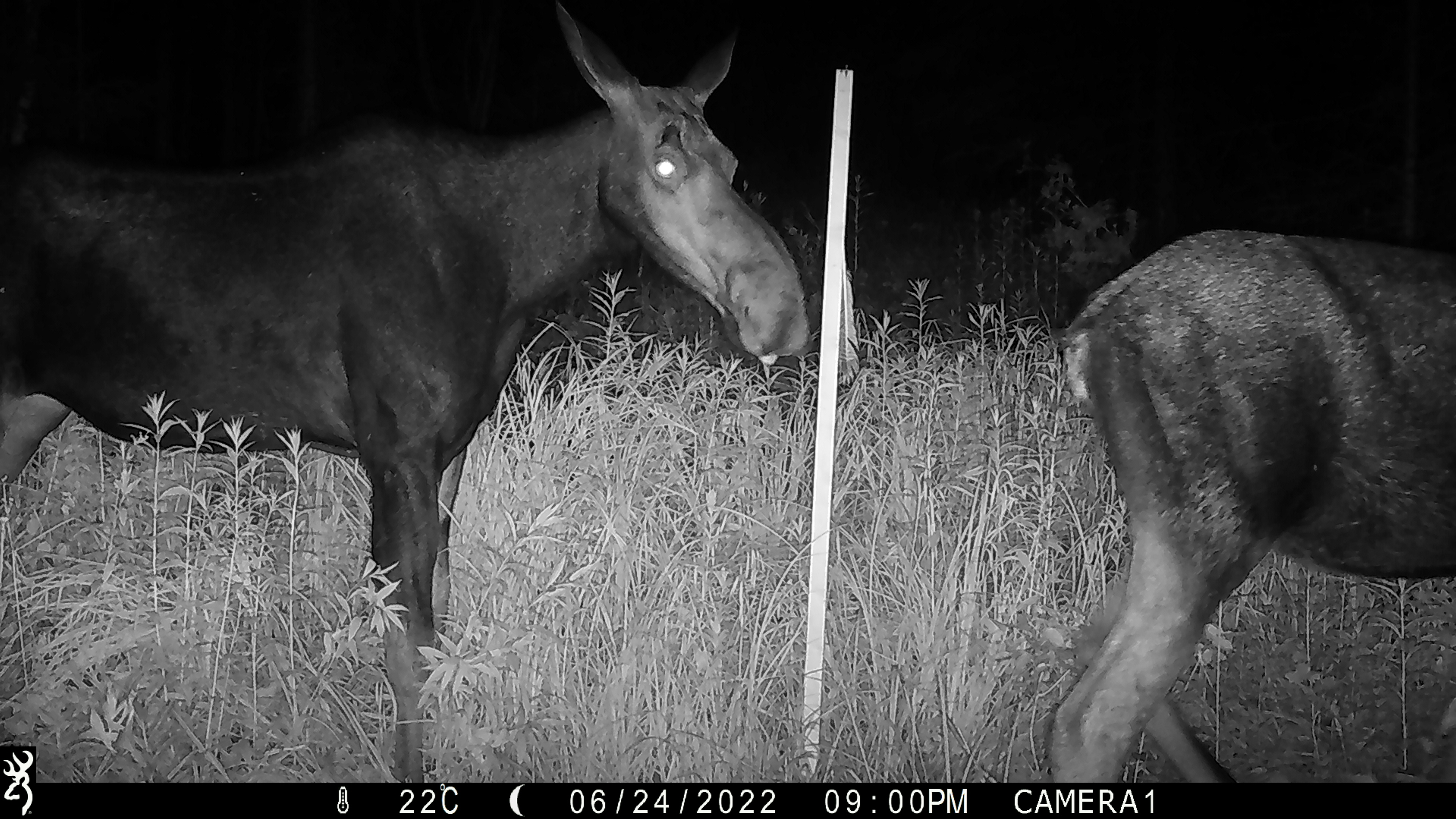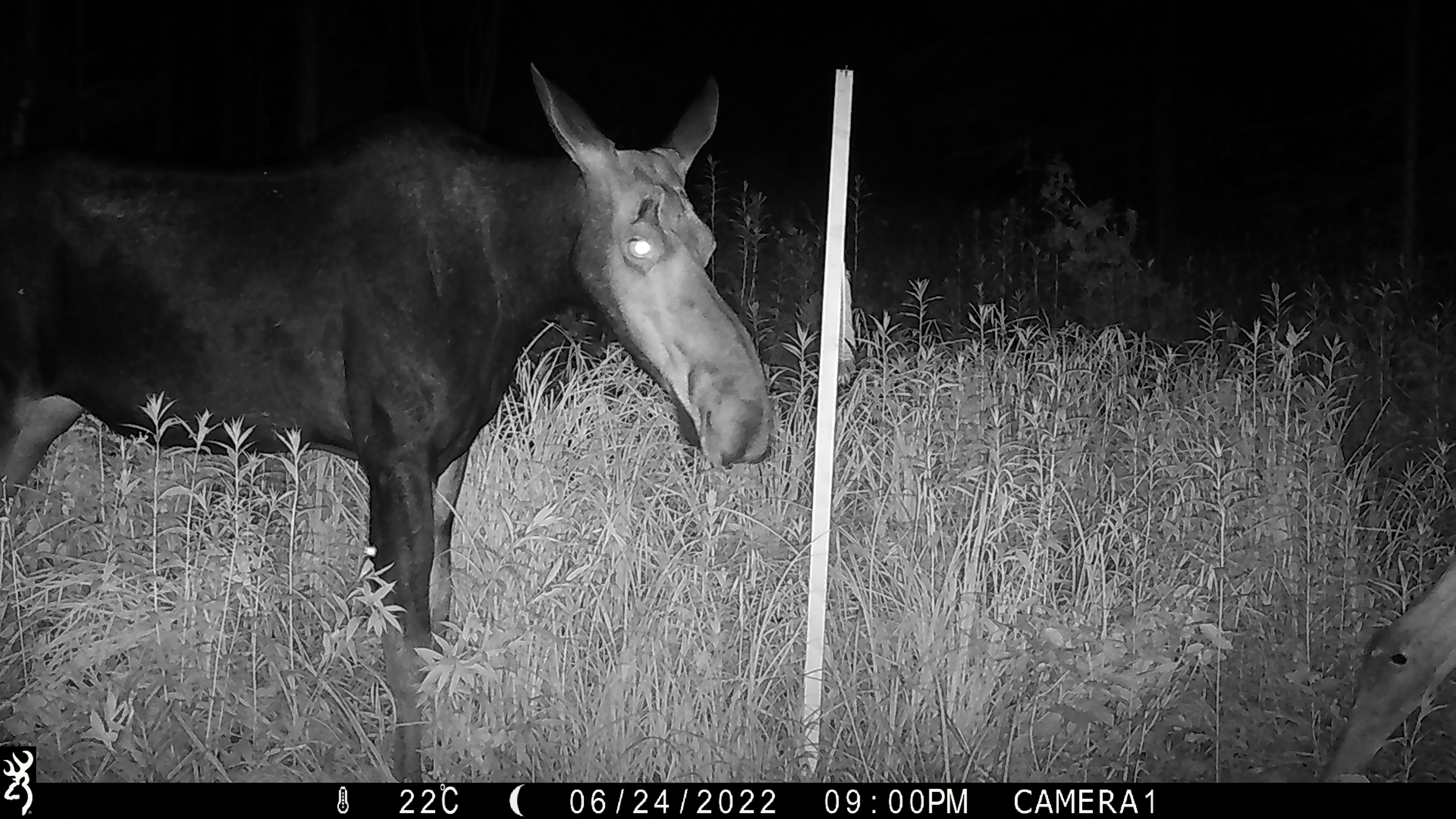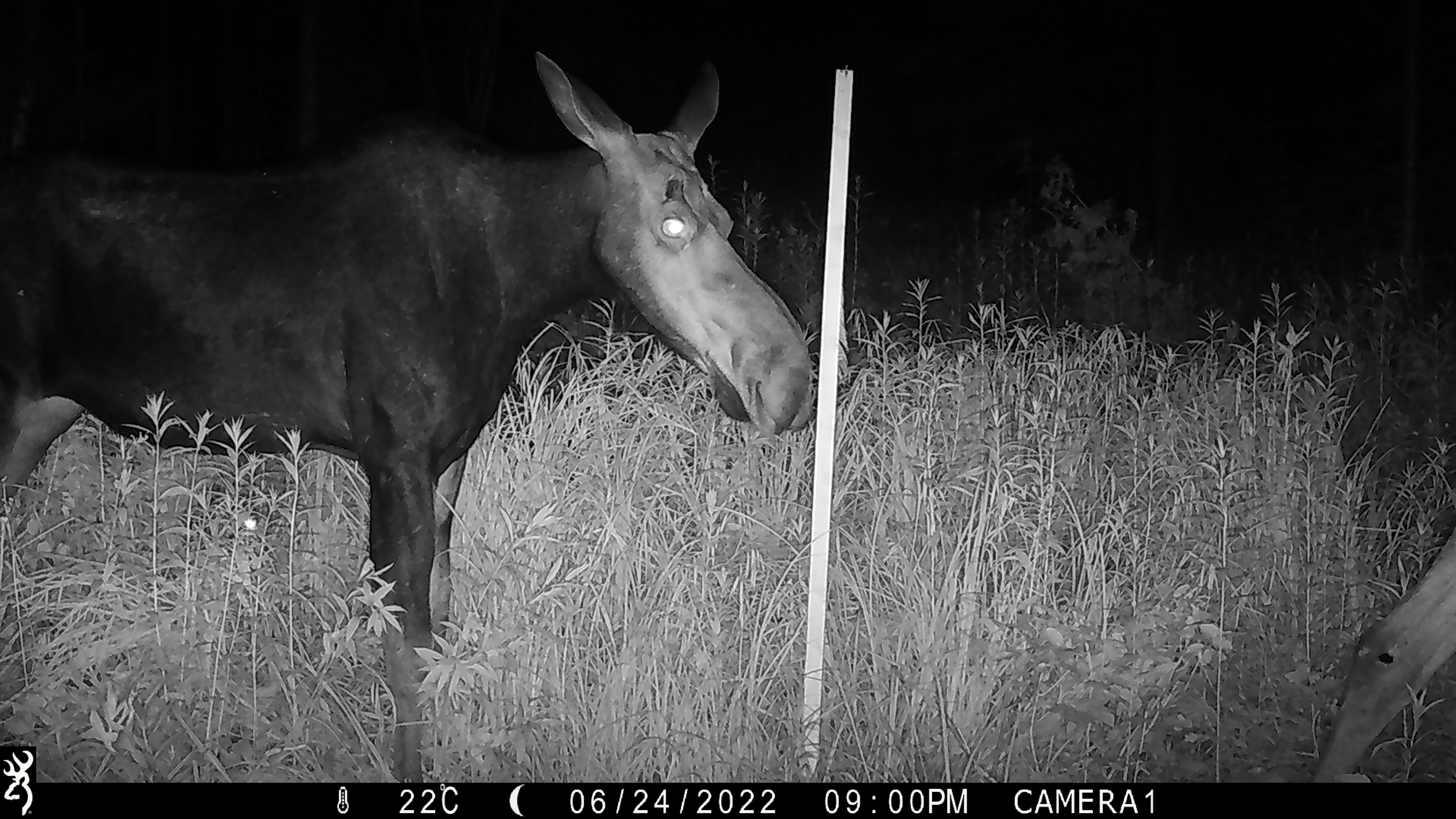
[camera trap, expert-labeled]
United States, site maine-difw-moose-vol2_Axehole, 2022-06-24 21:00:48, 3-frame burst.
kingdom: Animalia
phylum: Chordata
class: Mammalia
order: Artiodactyla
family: Cervidae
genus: Alces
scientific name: Alces alces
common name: moose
Moose (Alces alces).